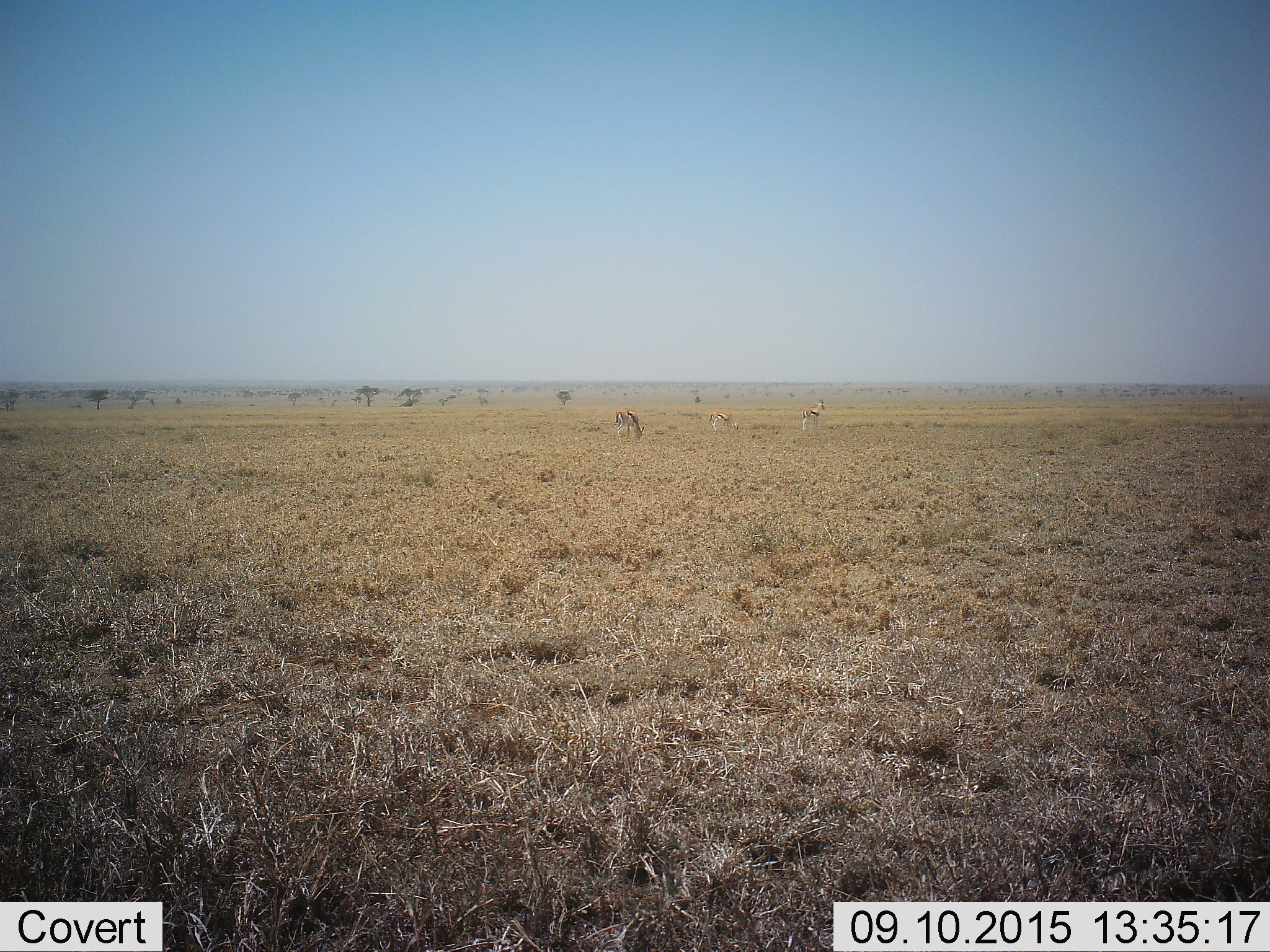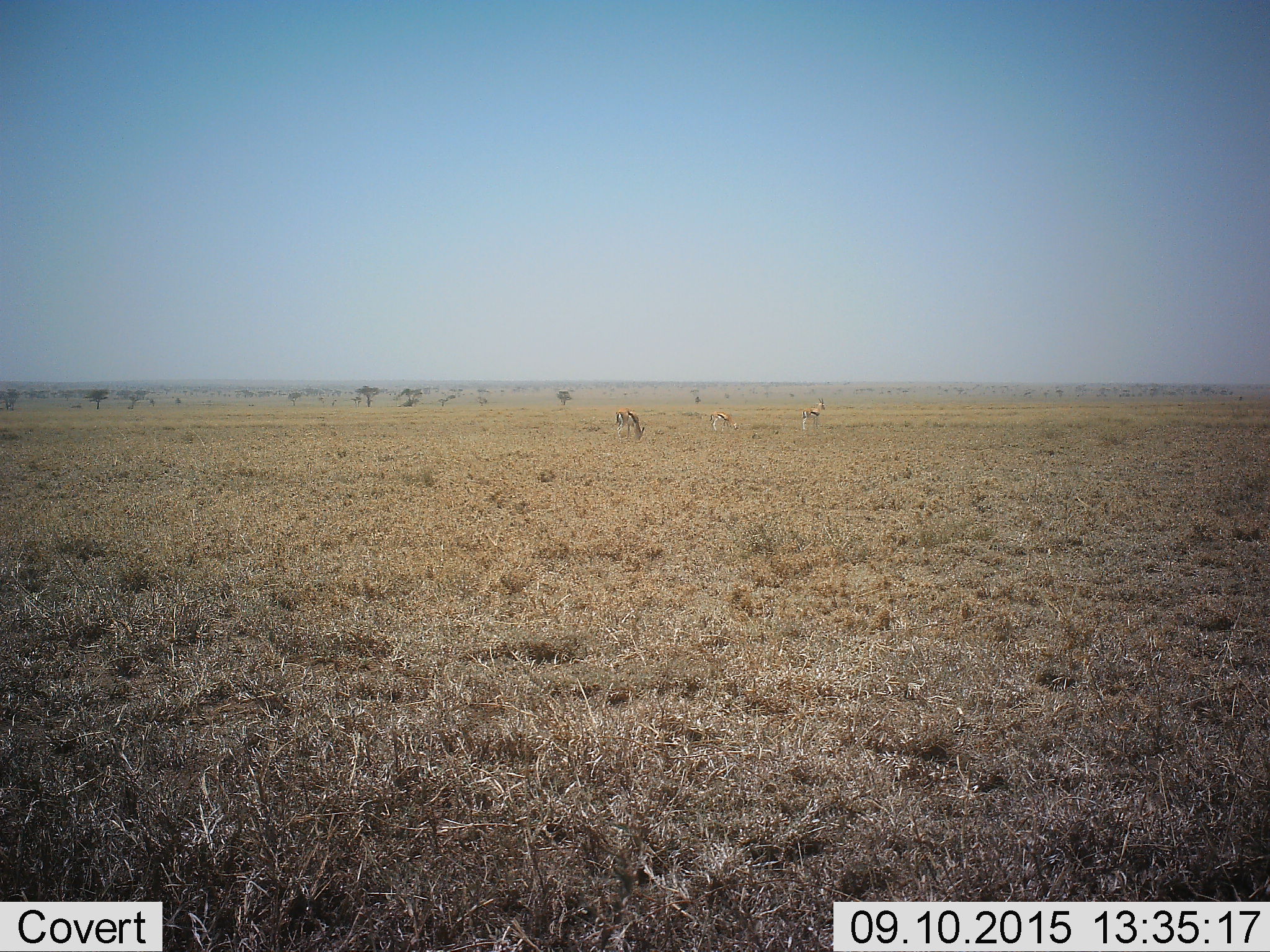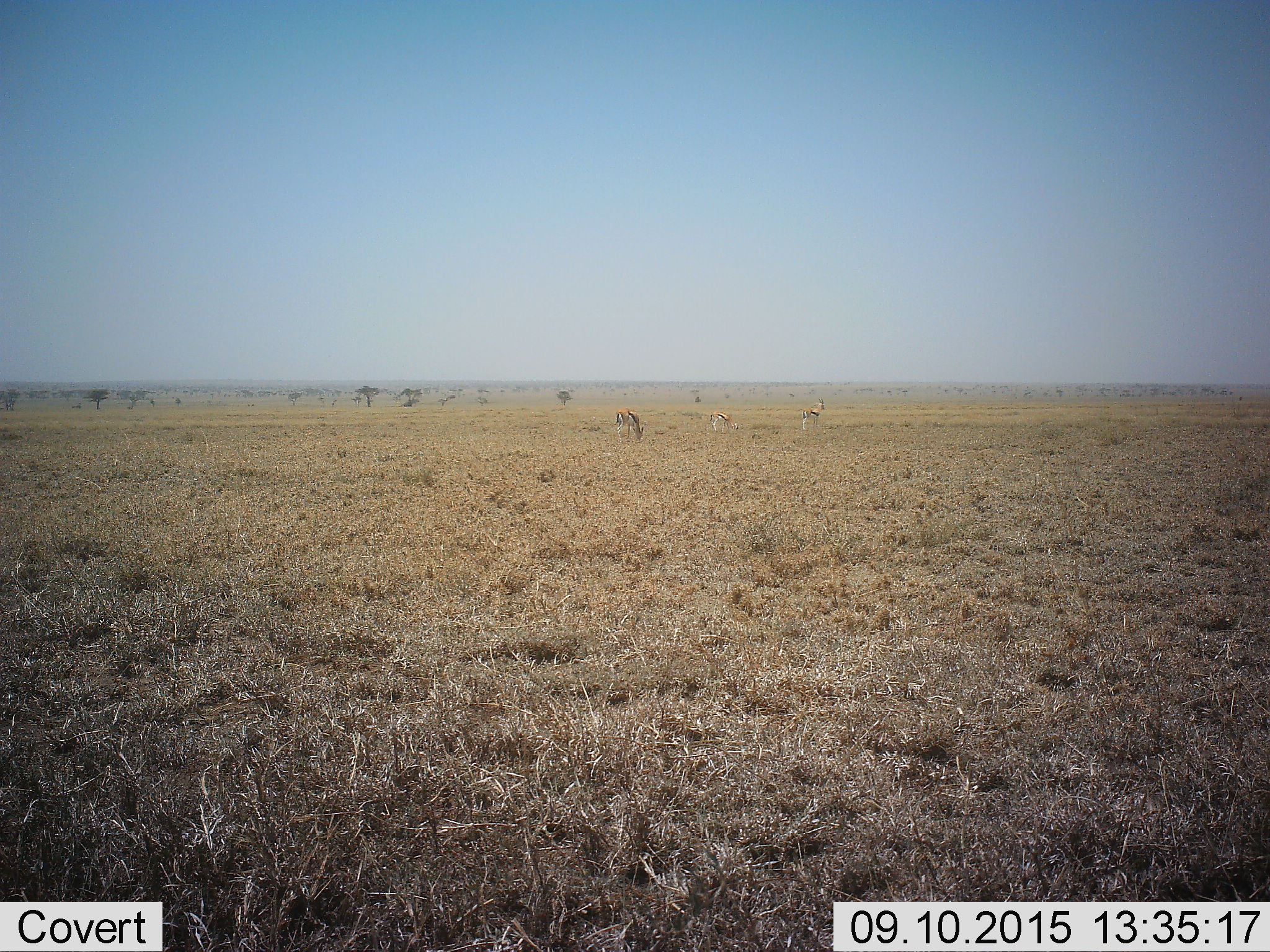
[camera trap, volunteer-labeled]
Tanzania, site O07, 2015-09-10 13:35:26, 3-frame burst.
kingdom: Animalia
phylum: Chordata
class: Mammalia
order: Artiodactyla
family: Bovidae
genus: Eudorcas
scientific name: Eudorcas thomsonii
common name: thomson's gazelle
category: gazellethomsons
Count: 3.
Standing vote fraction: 89%.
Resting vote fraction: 0%.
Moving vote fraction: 0%.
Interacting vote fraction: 0%.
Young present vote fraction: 0%.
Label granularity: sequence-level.